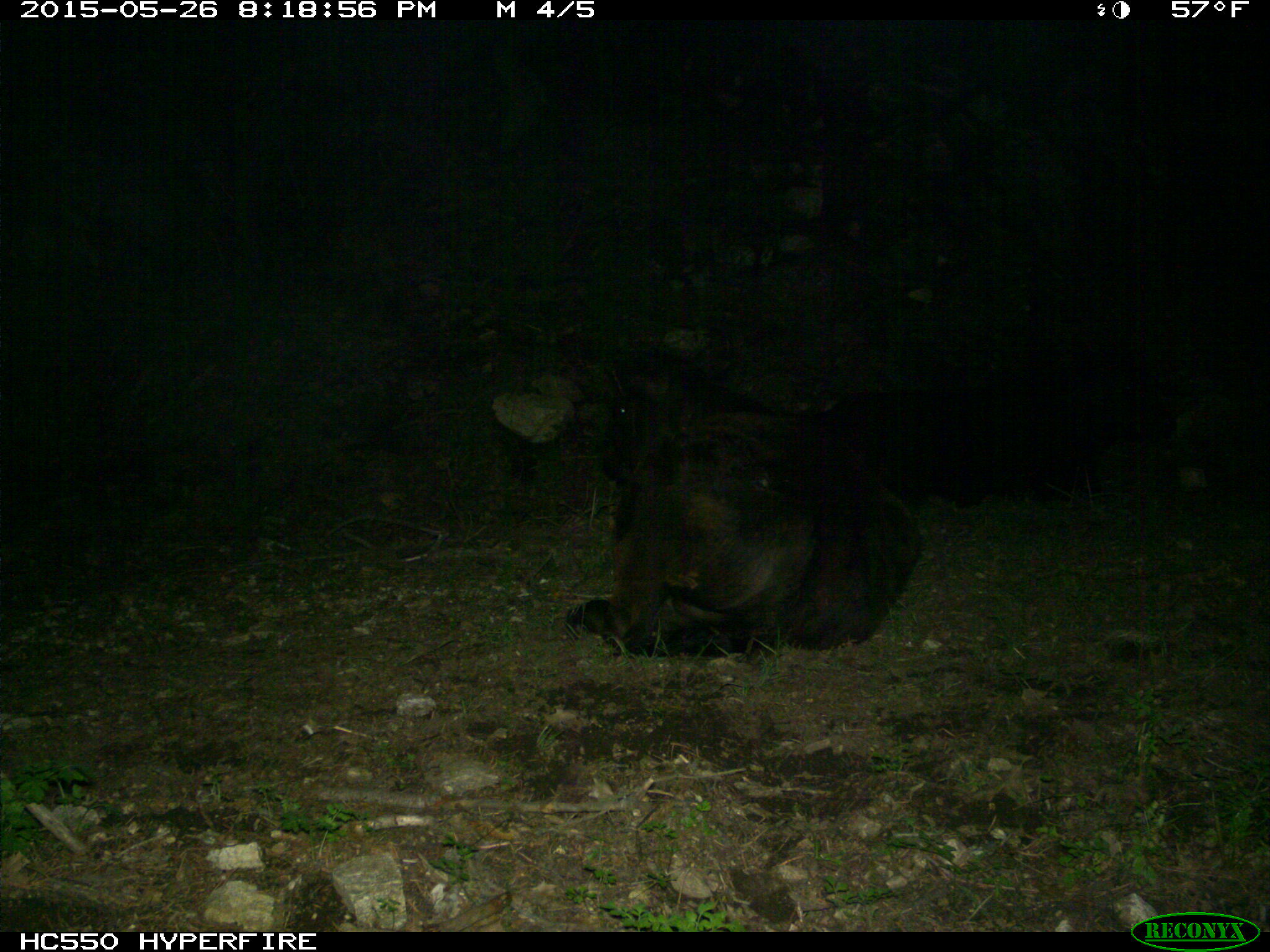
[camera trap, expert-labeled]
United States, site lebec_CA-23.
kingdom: Animalia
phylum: Chordata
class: Mammalia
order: Artiodactyla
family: Bovidae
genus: Bos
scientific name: Bos taurus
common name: domestic cow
Bos taurus (domestic cow).